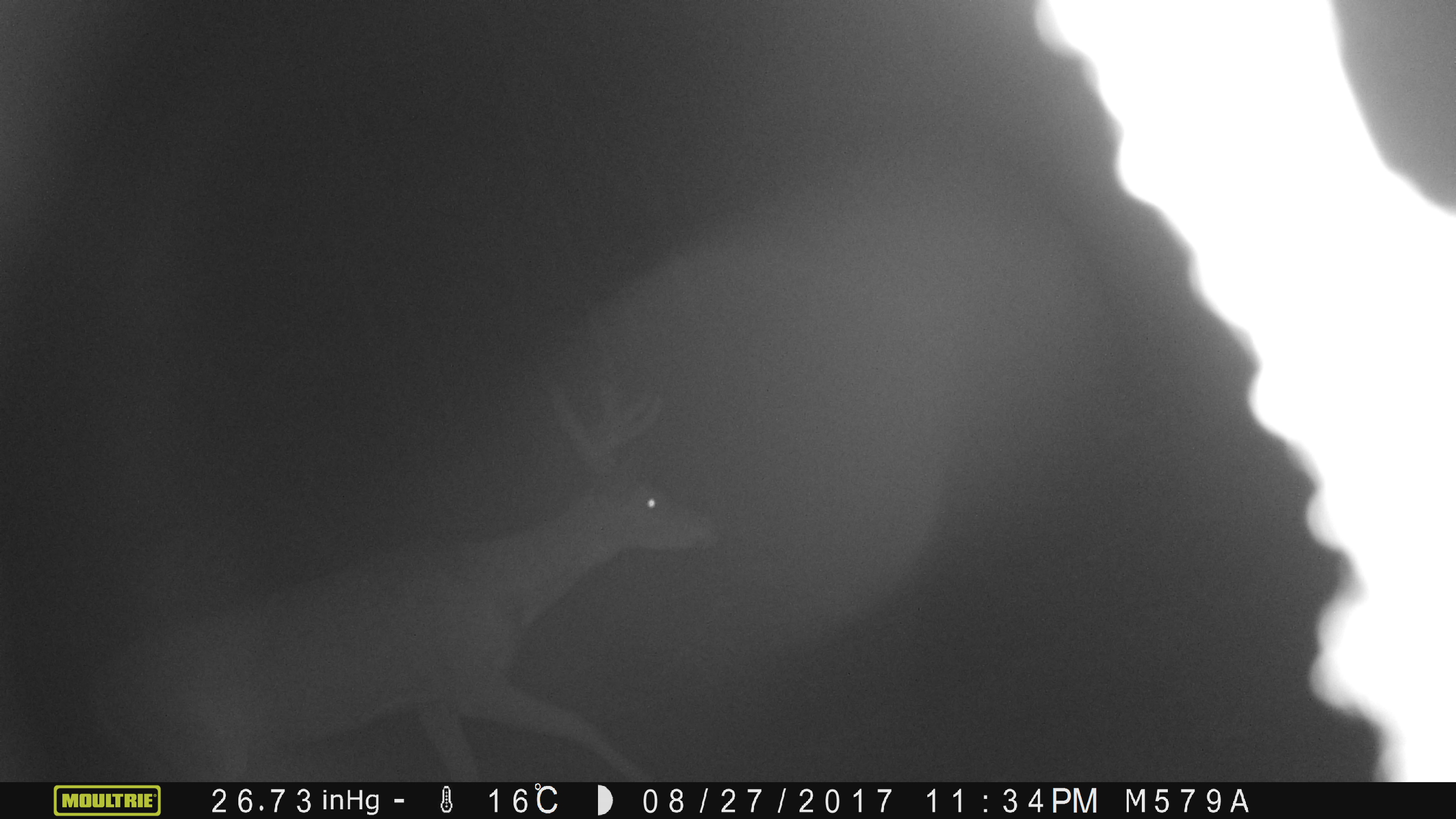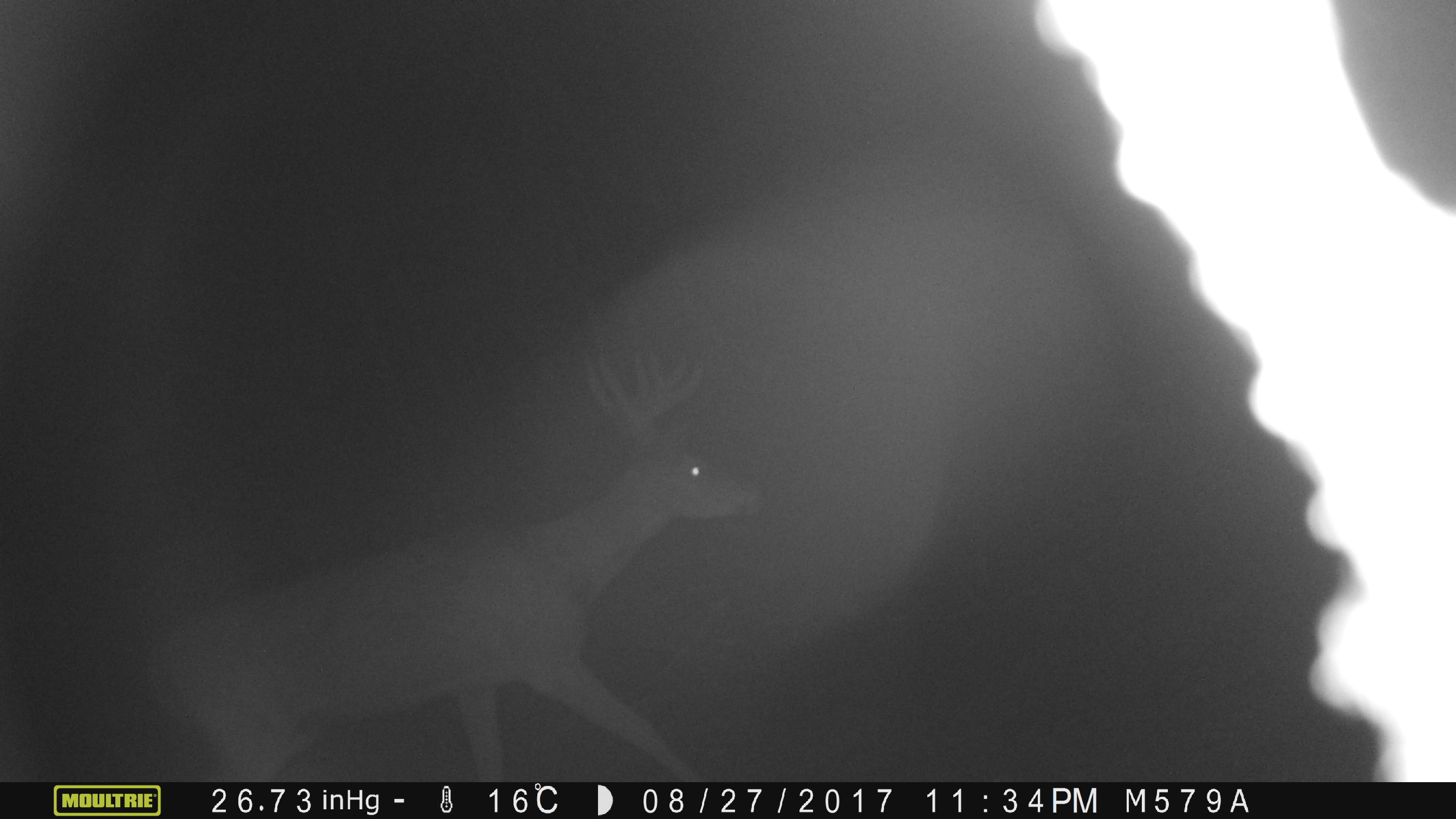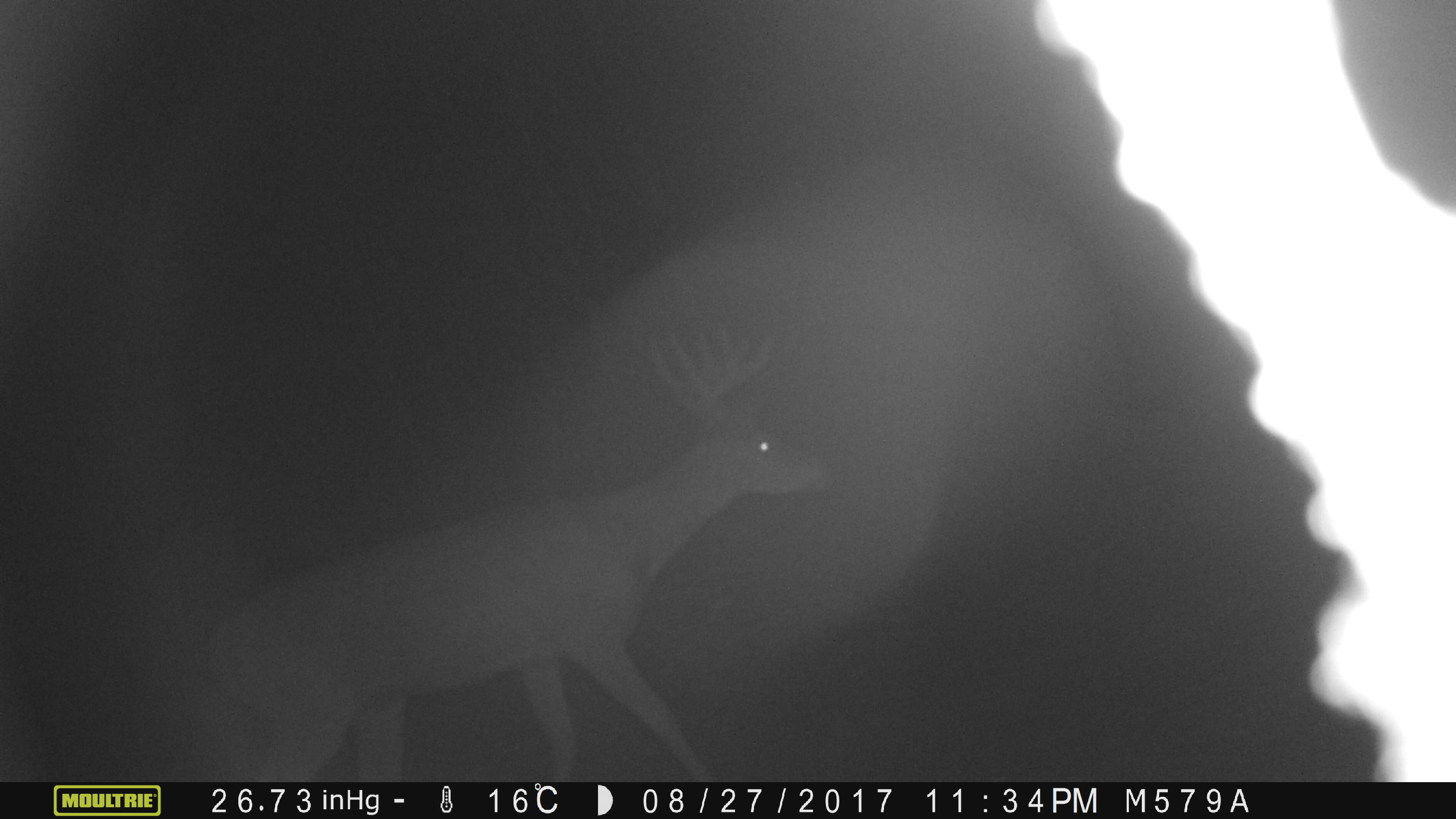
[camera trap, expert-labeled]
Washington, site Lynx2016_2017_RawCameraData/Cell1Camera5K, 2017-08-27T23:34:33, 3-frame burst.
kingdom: Animalia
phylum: Chordata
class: Mammalia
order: Artiodactyla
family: Cervidae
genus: Odocoileus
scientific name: Odocoileus virginianus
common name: white-tailed deer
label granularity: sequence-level